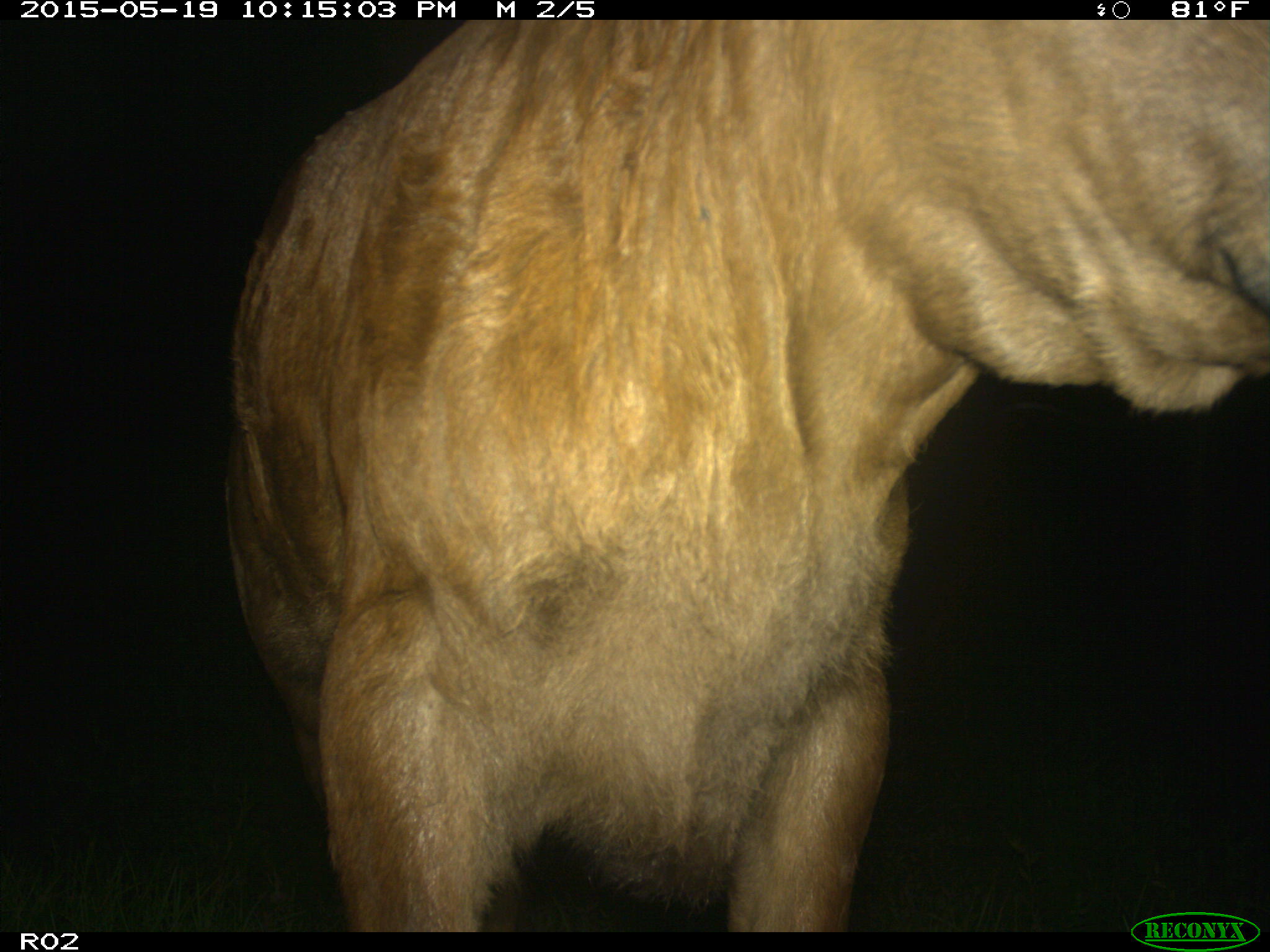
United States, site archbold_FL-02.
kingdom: Animalia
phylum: Chordata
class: Mammalia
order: Artiodactyla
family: Bovidae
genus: Bos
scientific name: Bos taurus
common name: domestic cow